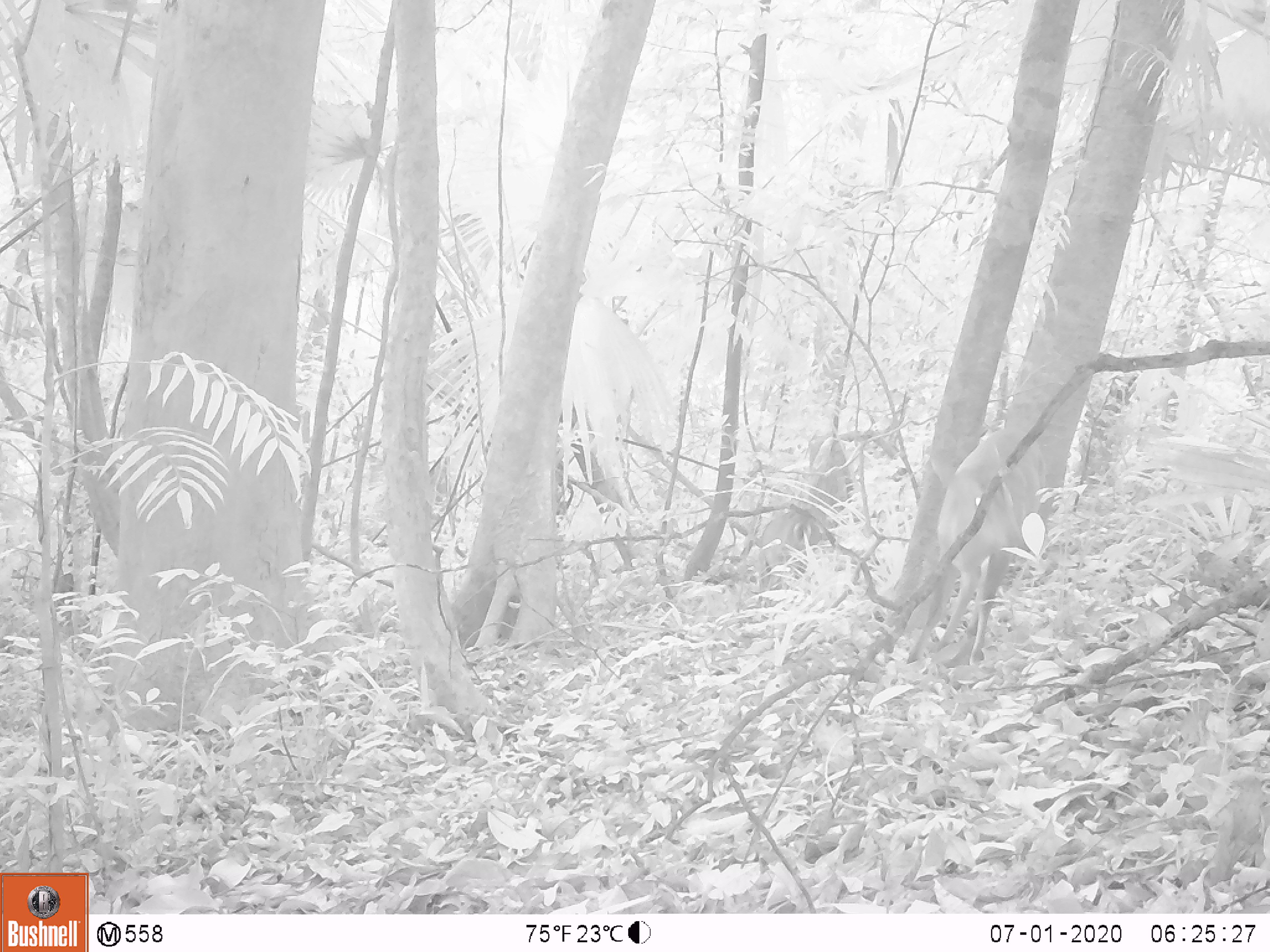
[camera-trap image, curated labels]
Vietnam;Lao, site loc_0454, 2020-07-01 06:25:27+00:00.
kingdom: Animalia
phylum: Chordata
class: Mammalia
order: Artiodactyla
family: Cervidae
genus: Muntiacus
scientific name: Muntiacus vuquangensis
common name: large-antlered muntjac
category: large antlered muntjac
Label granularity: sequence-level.